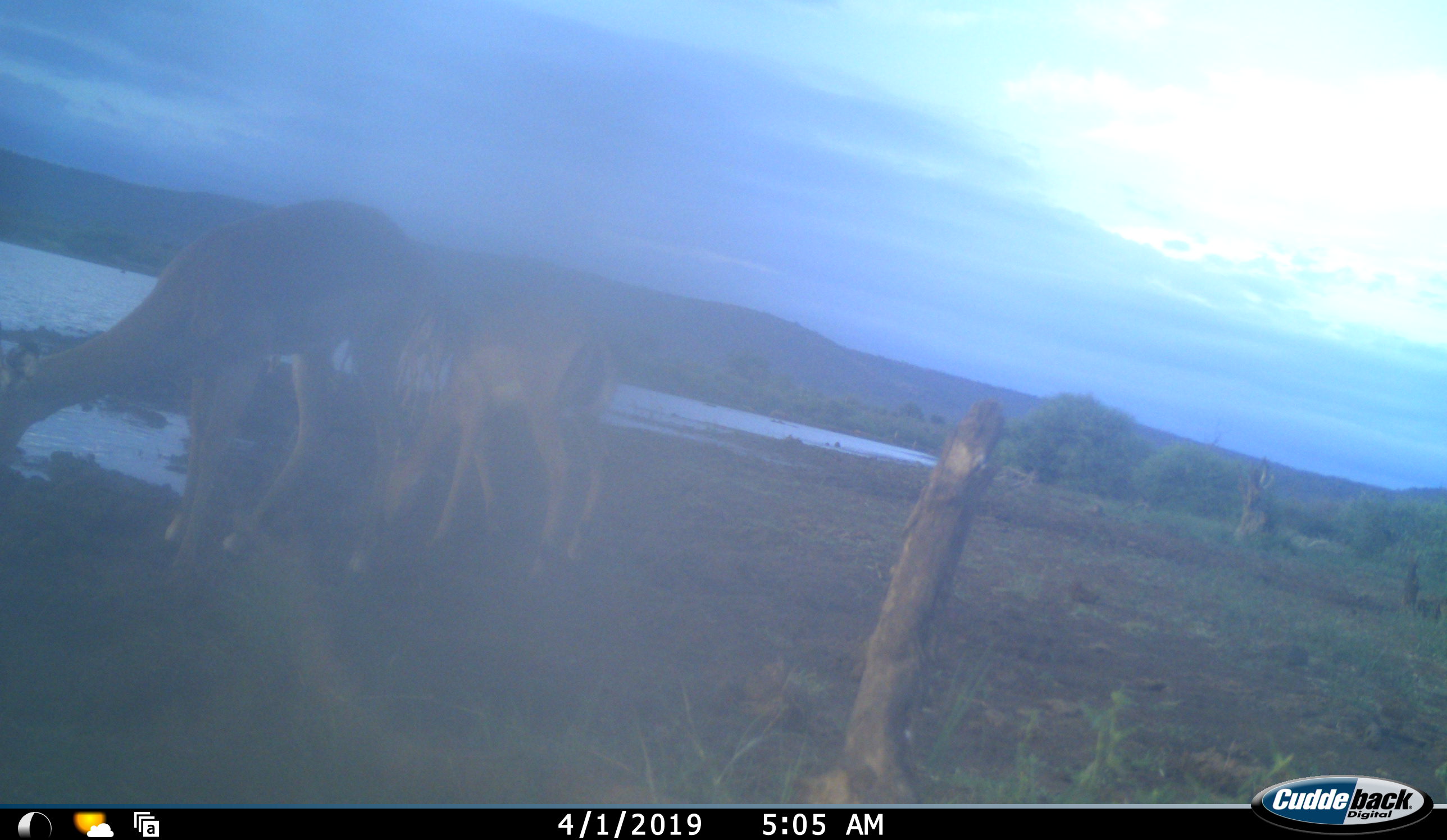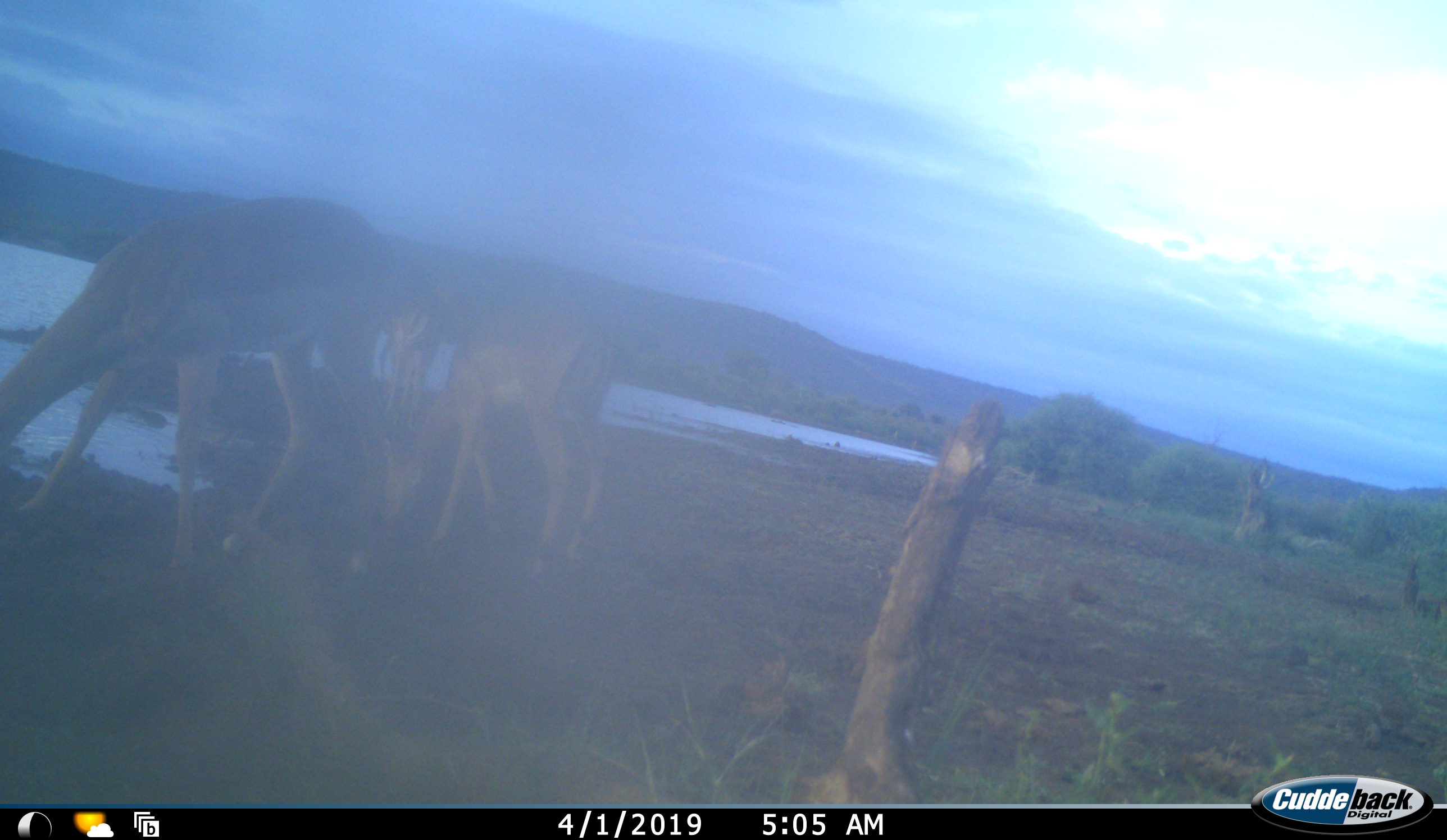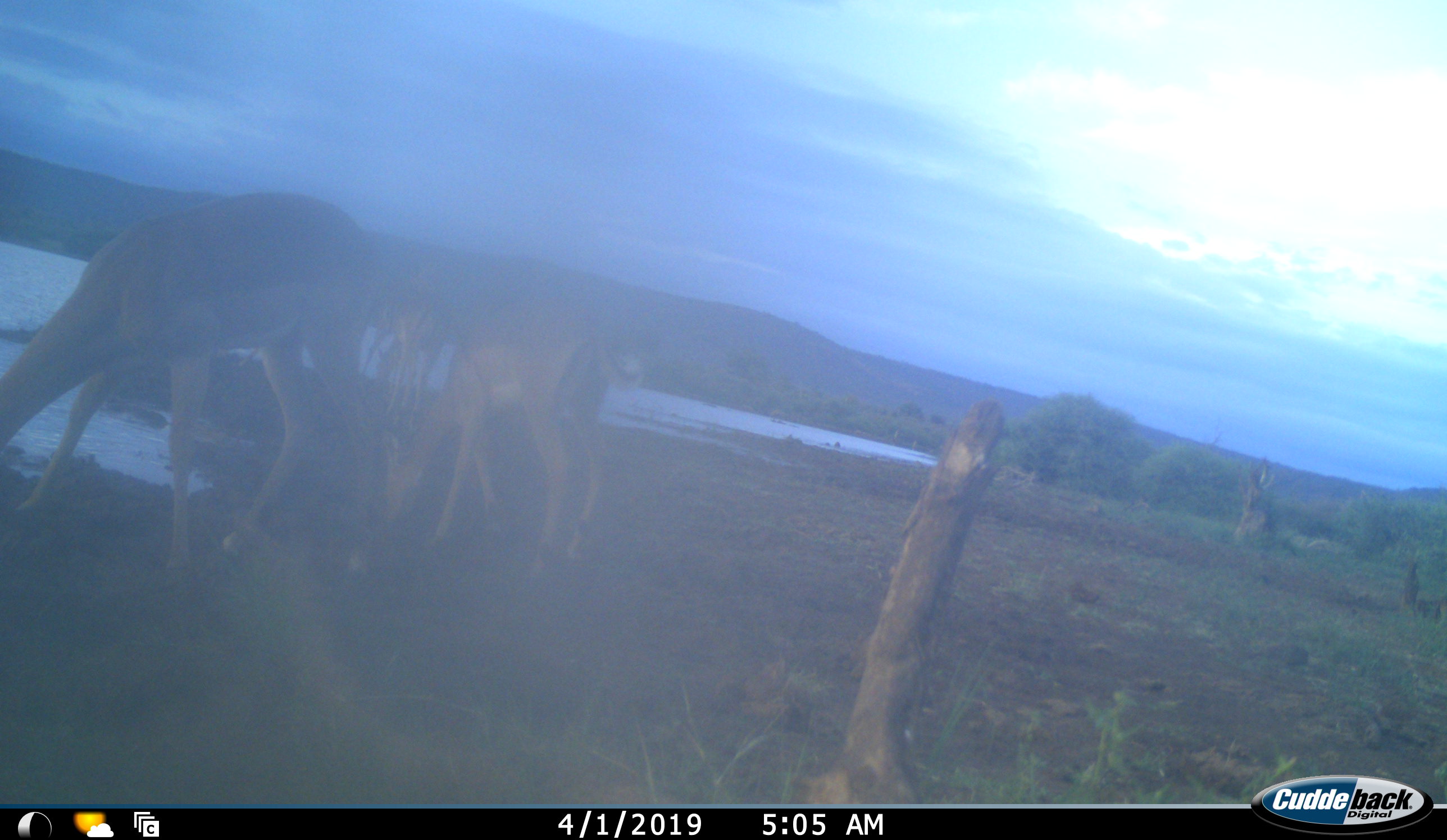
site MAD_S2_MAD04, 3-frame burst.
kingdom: Animalia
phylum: Chordata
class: Mammalia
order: Artiodactyla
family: Bovidae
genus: Aepyceros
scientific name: Aepyceros melampus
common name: impala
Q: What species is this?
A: Impala (Aepyceros melampus).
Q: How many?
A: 3.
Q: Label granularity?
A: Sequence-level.